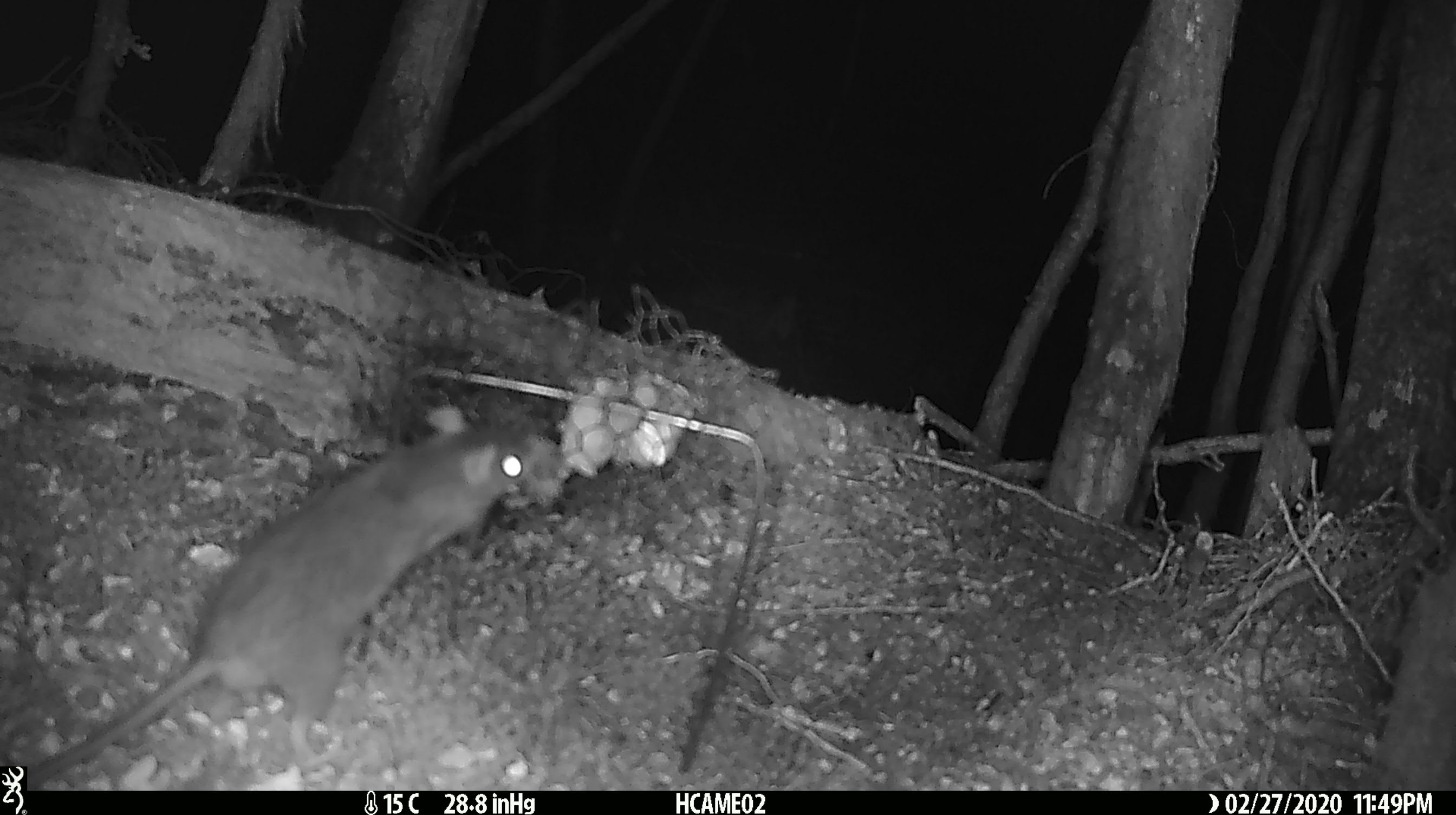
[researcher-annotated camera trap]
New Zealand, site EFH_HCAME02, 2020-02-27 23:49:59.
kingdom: Animalia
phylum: Chordata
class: Mammalia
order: Rodentia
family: Muridae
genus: Rattus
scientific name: Rattus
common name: rat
Rat (Rattus).